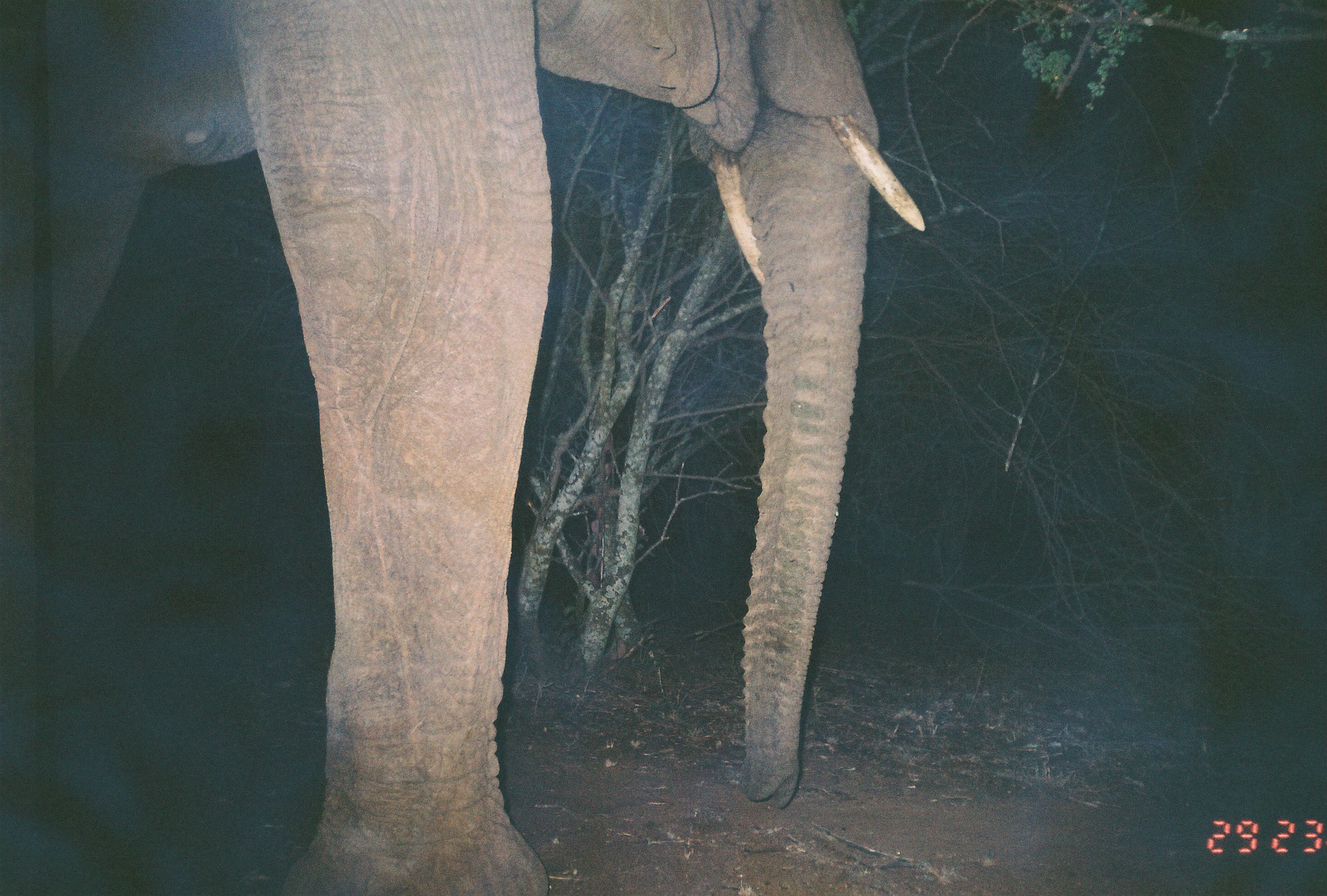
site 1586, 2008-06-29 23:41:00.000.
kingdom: Animalia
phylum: Chordata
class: Mammalia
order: Proboscidea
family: Elephantidae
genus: Loxodonta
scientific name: Loxodonta africana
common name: african bush elephant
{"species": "Loxodonta africana (african bush elephant)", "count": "1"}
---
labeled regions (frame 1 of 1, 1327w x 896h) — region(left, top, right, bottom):
loxodonta africana: region(0, 0, 926, 894)